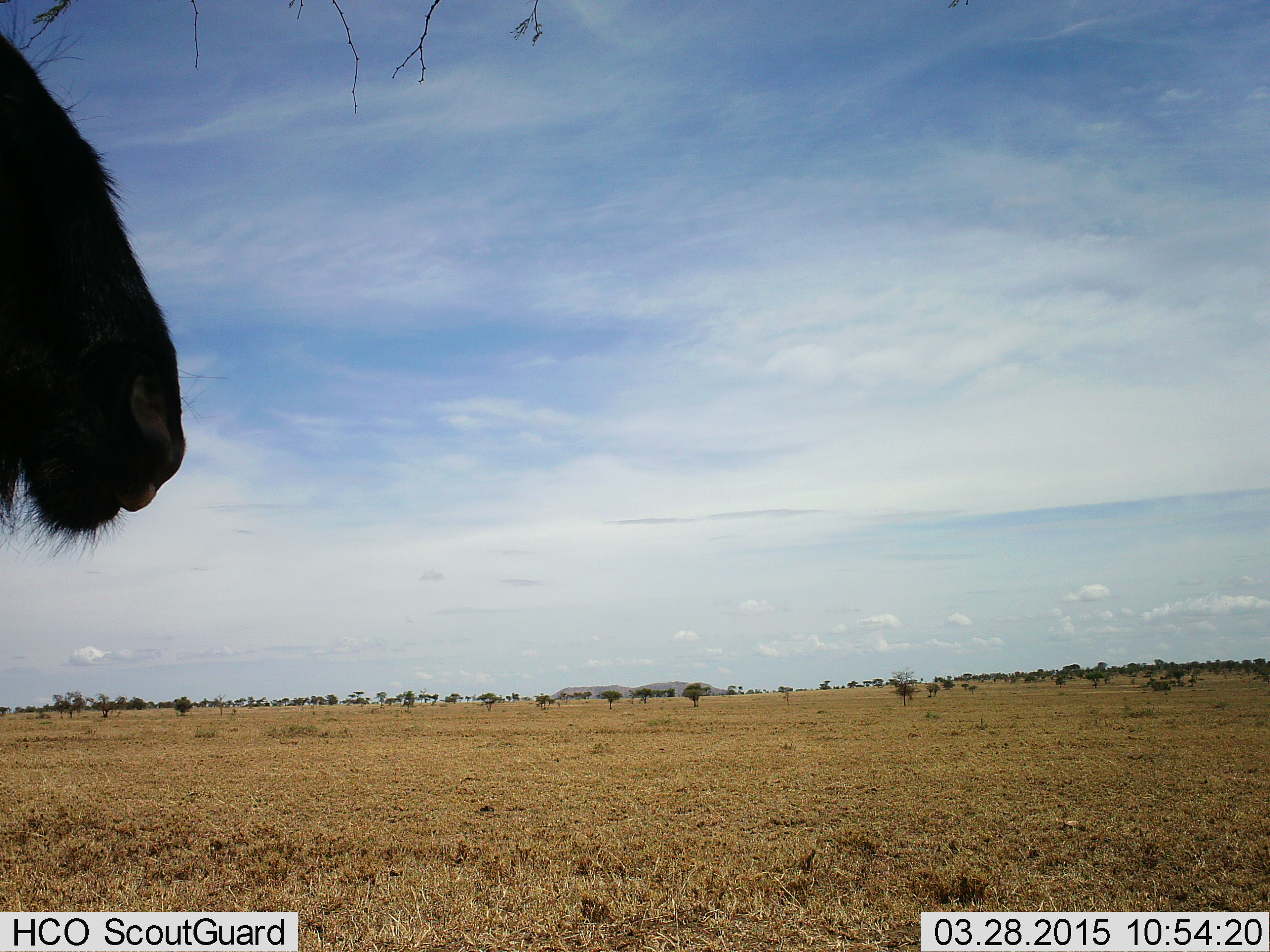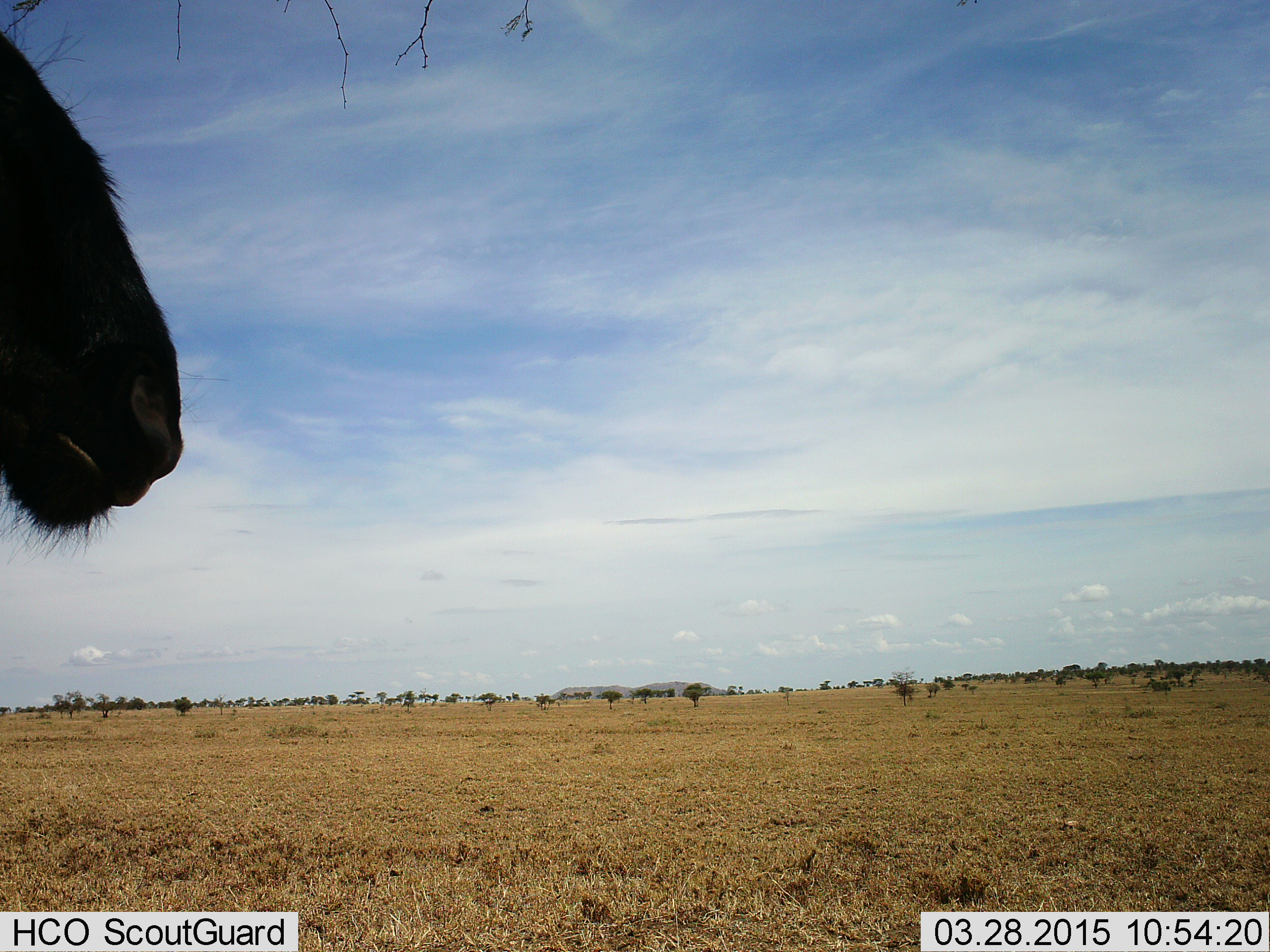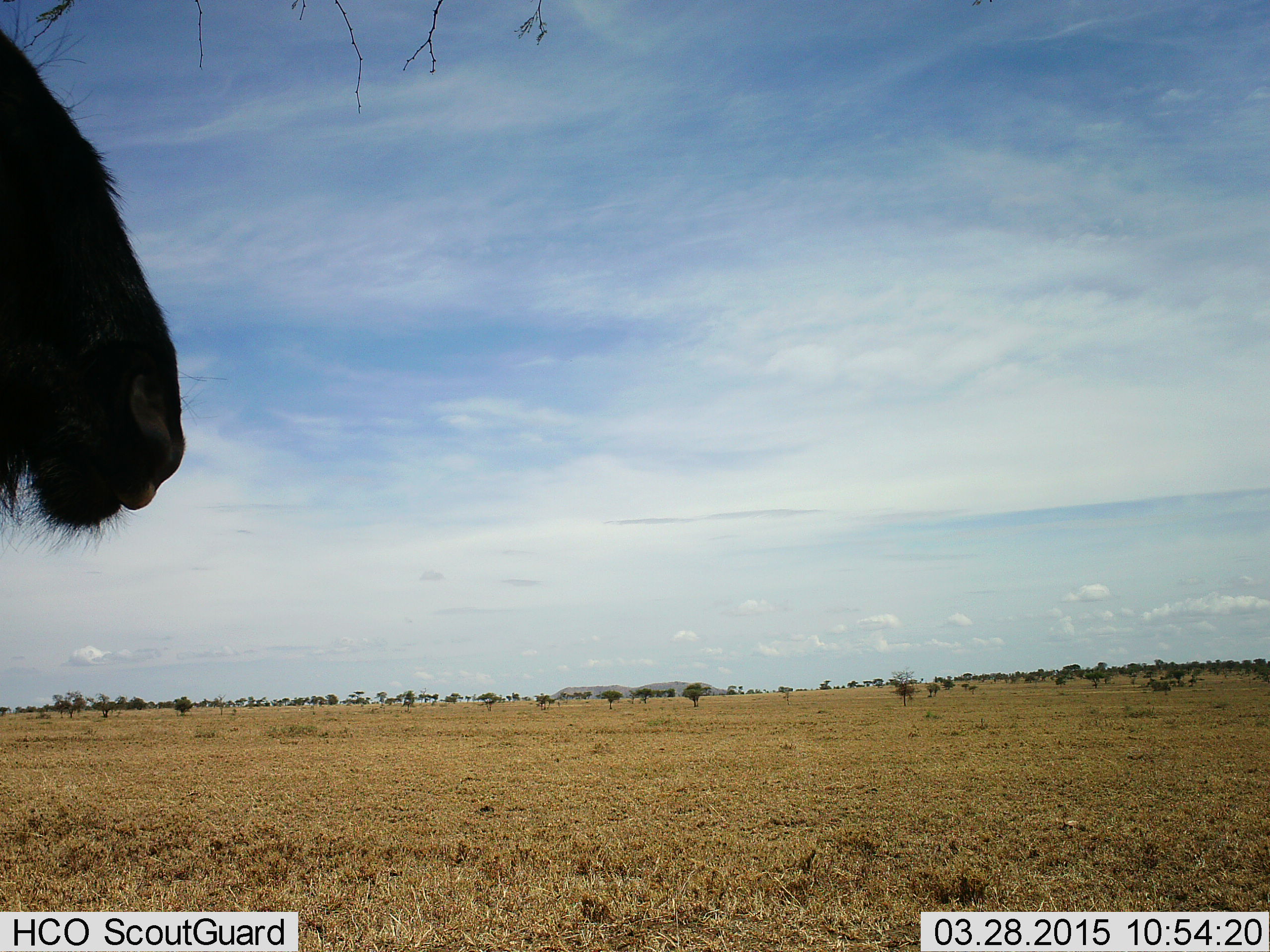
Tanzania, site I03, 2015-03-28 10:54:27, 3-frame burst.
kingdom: Animalia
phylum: Chordata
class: Mammalia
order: Artiodactyla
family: Bovidae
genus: Connochaetes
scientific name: Connochaetes taurinus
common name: blue wildebeest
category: wildebeest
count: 1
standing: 70%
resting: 0%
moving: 0%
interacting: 0%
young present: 0%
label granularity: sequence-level